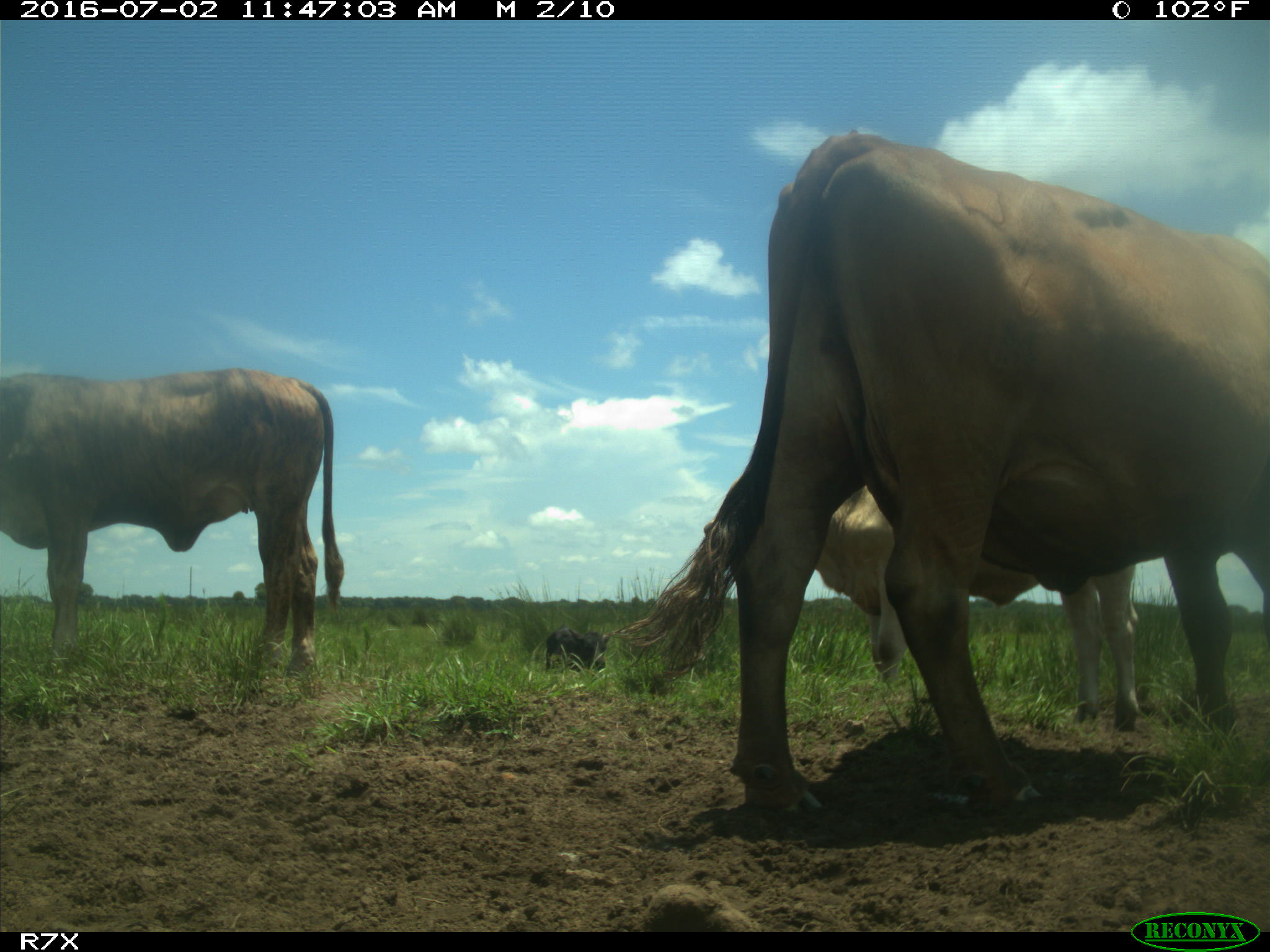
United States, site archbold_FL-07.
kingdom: Animalia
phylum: Chordata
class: Mammalia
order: Artiodactyla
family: Bovidae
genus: Bos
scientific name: Bos taurus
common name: domestic cow